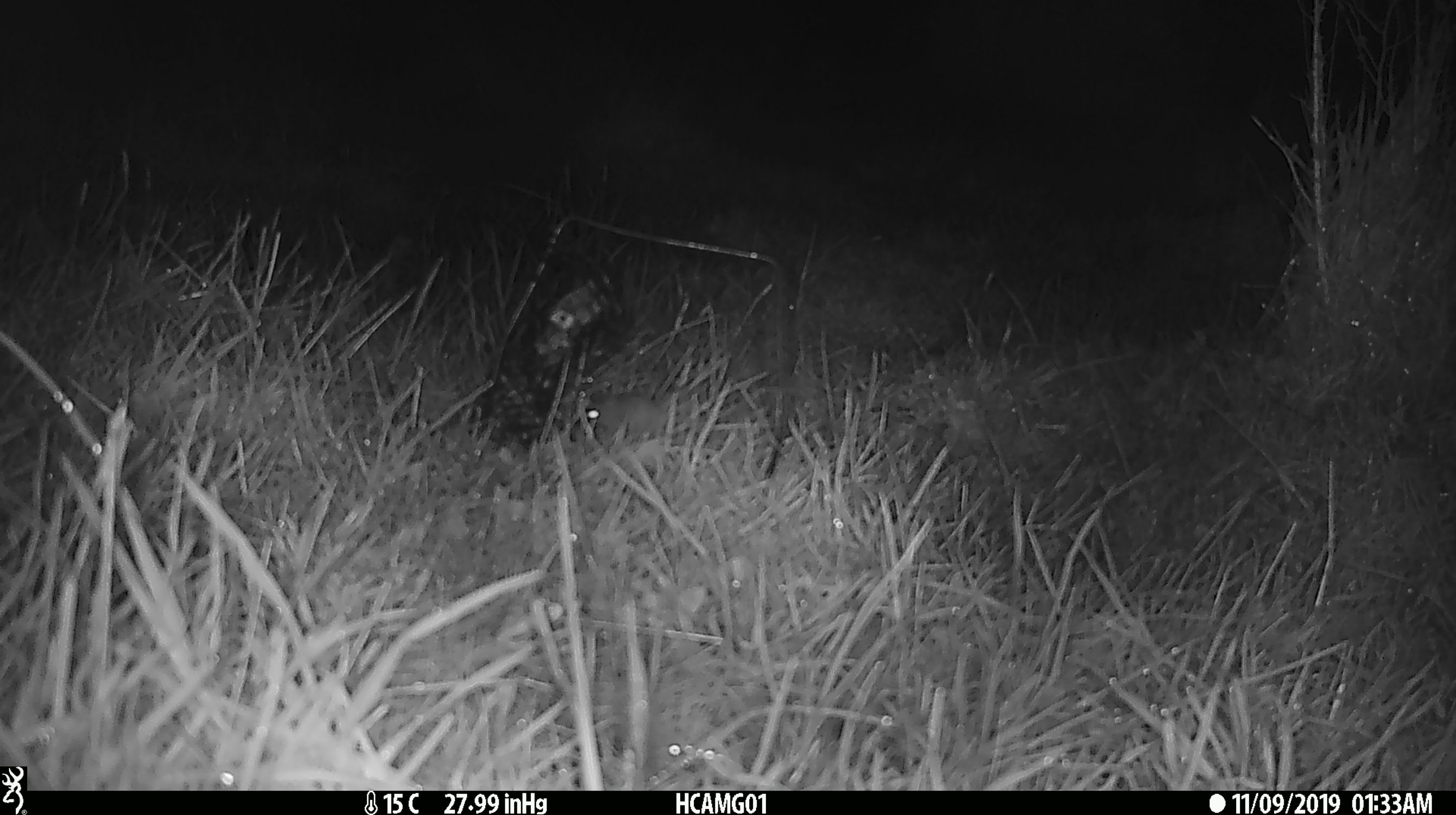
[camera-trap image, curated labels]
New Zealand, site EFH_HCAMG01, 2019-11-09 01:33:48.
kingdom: Animalia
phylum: Chordata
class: Mammalia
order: Rodentia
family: Muridae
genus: Mus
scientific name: Mus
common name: mouse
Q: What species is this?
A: Mouse (Mus).